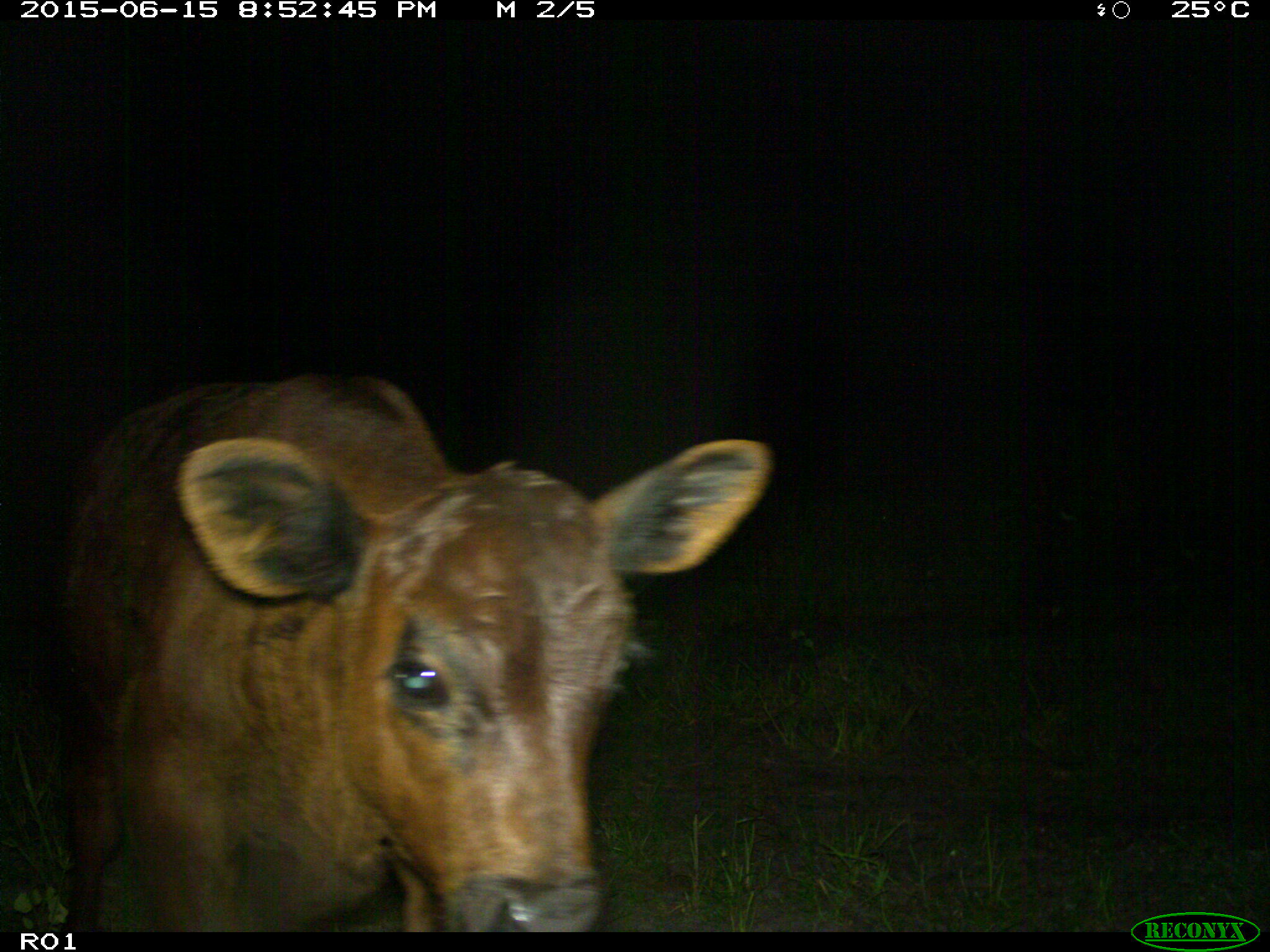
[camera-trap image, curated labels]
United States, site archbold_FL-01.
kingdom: Animalia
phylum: Chordata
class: Mammalia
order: Artiodactyla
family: Bovidae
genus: Bos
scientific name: Bos taurus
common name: domestic cow